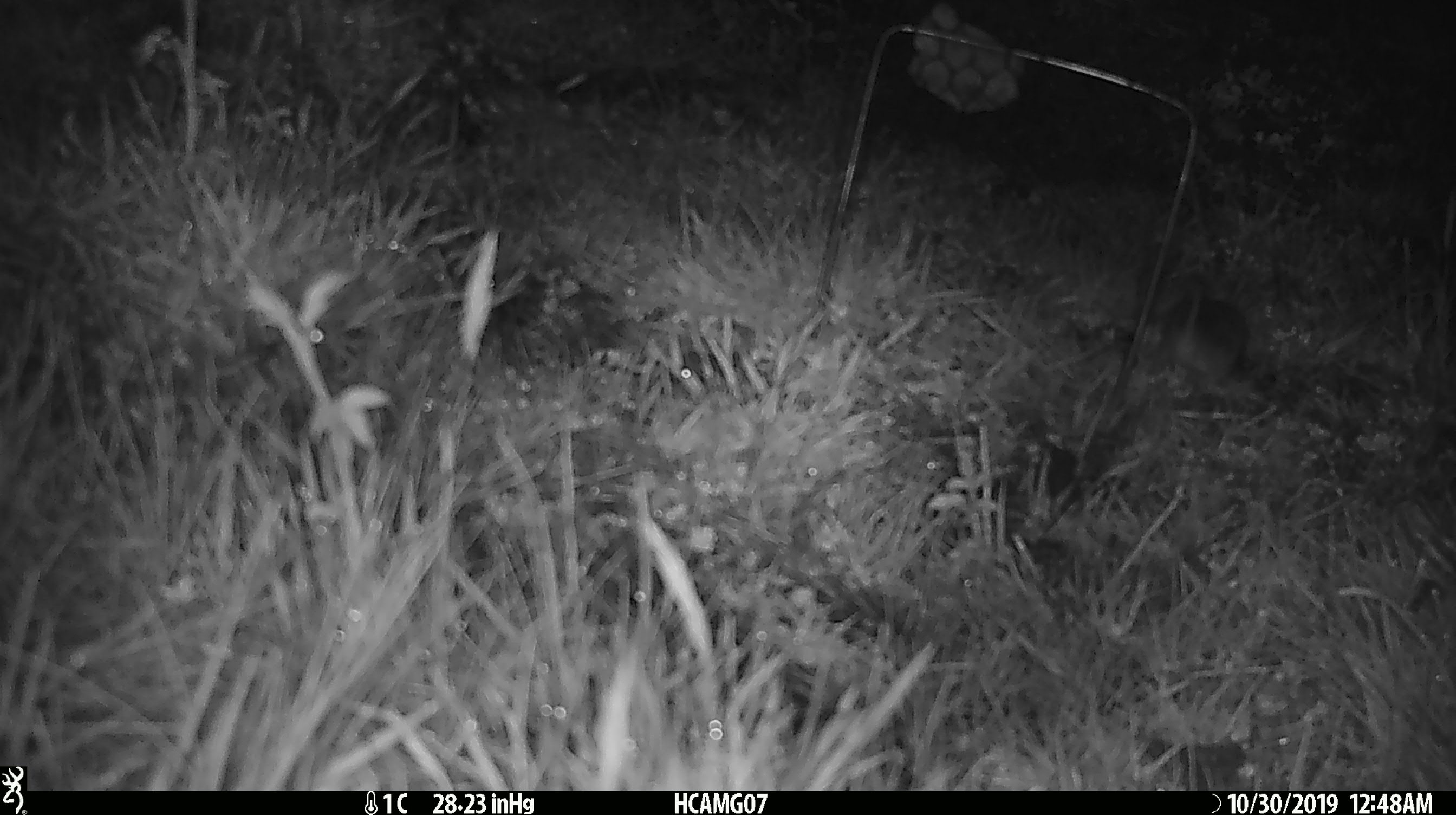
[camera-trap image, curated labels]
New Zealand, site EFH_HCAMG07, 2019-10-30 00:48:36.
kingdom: Animalia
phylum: Chordata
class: Mammalia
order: Rodentia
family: Muridae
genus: Mus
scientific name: Mus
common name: mouse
Mouse (Mus).